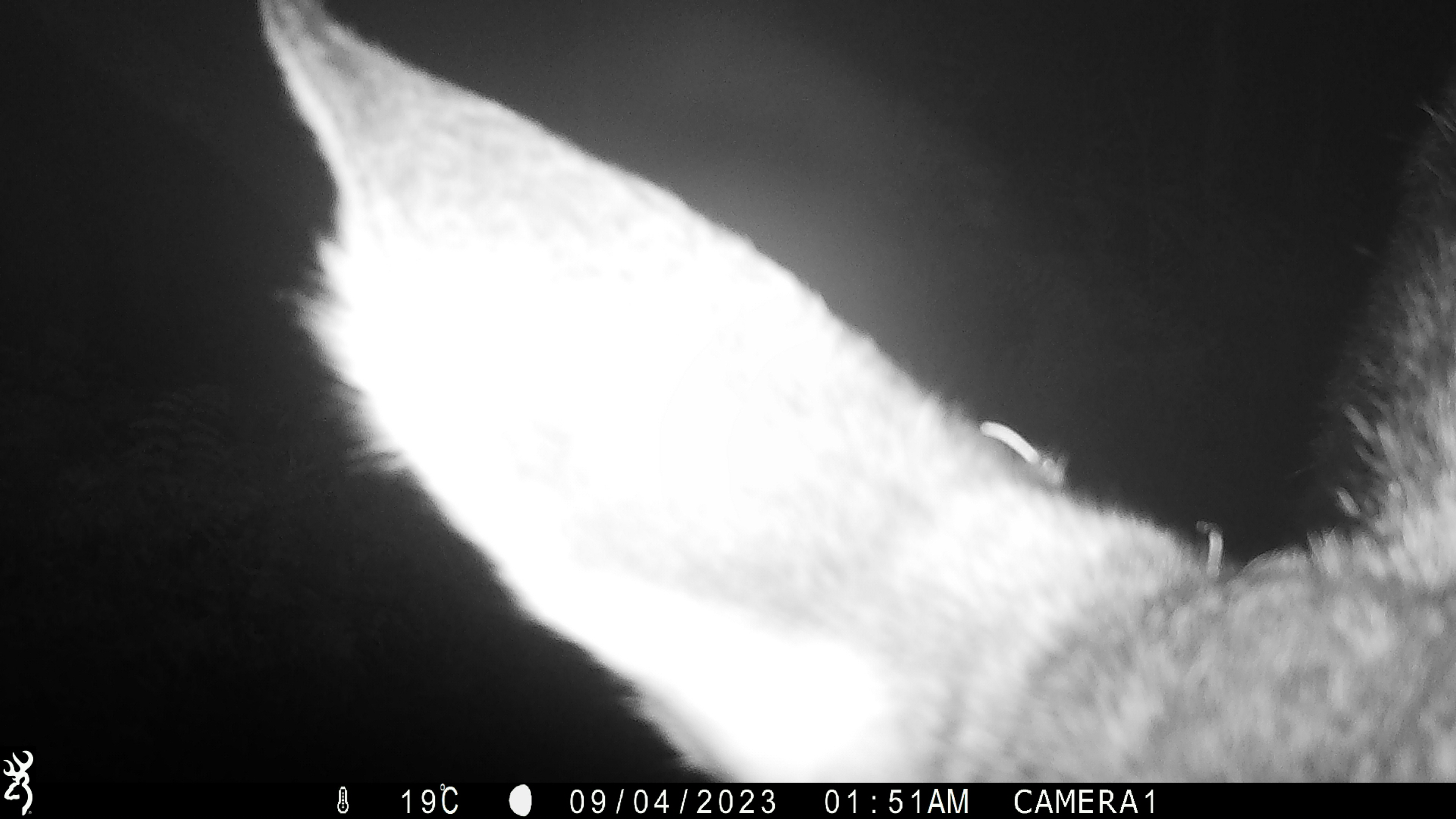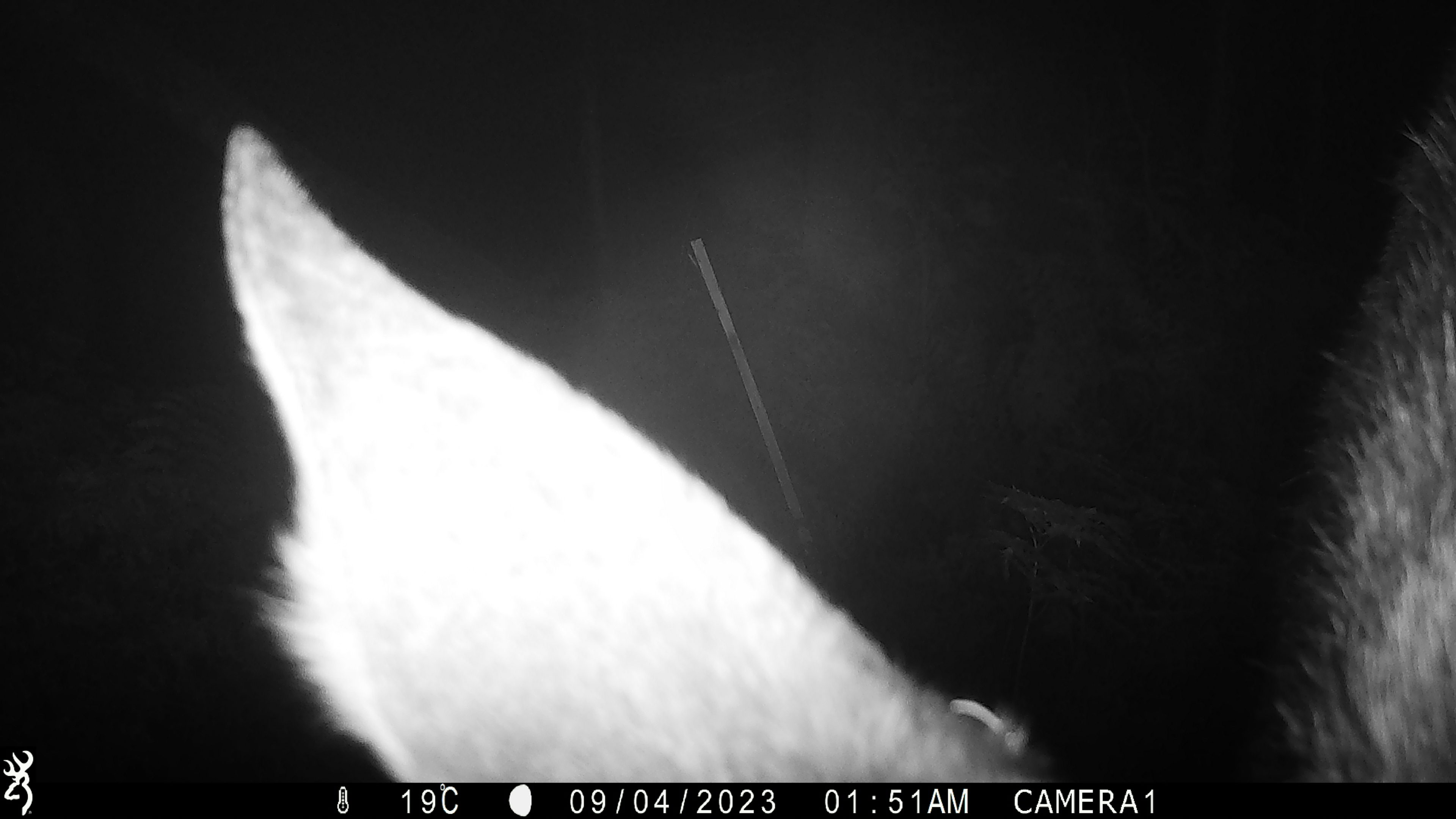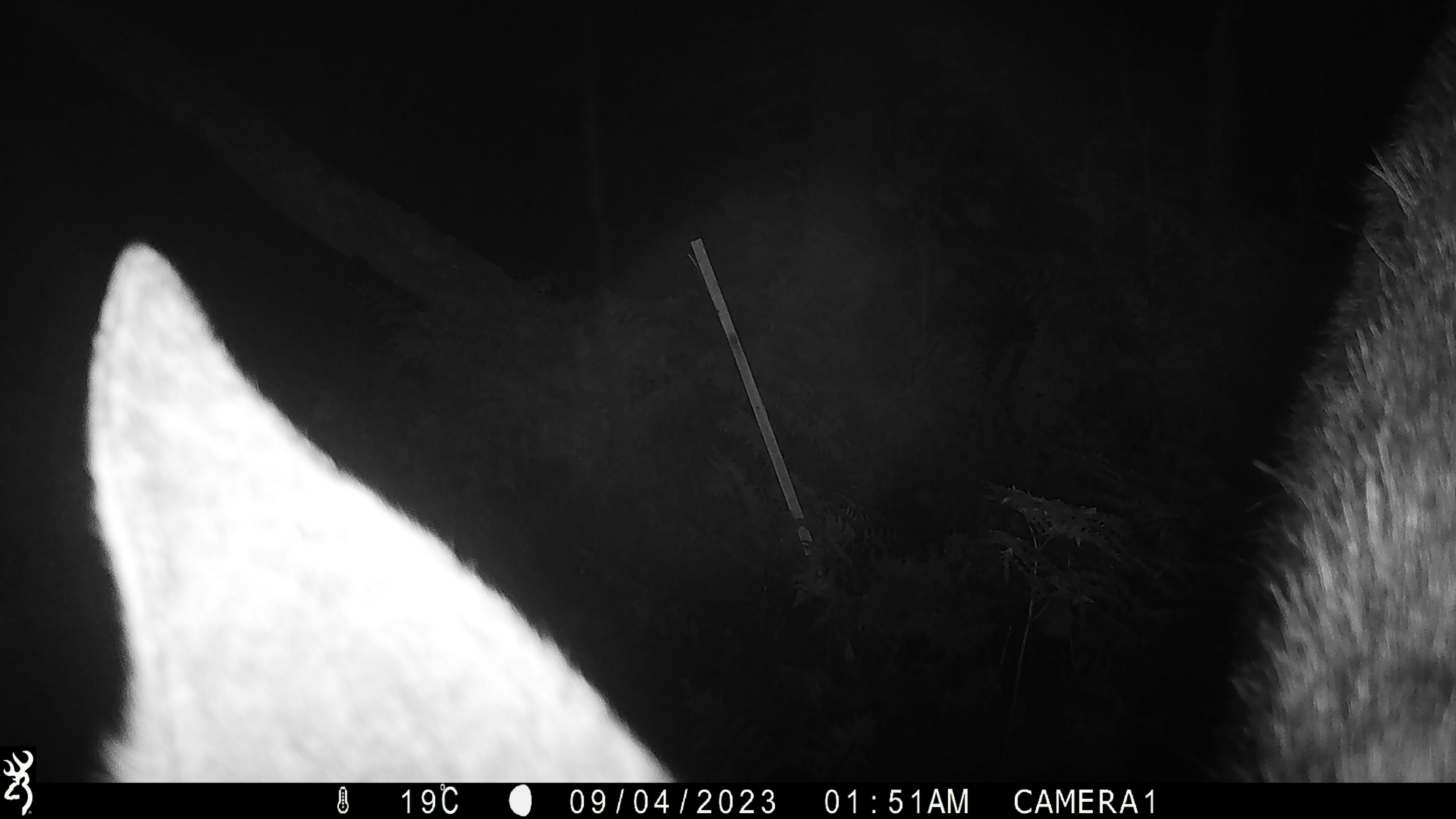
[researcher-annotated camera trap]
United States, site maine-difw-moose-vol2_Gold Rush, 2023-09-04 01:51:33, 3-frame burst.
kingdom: Animalia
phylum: Chordata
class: Mammalia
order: Artiodactyla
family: Cervidae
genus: Alces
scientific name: Alces alces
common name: moose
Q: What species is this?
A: Moose (Alces alces).